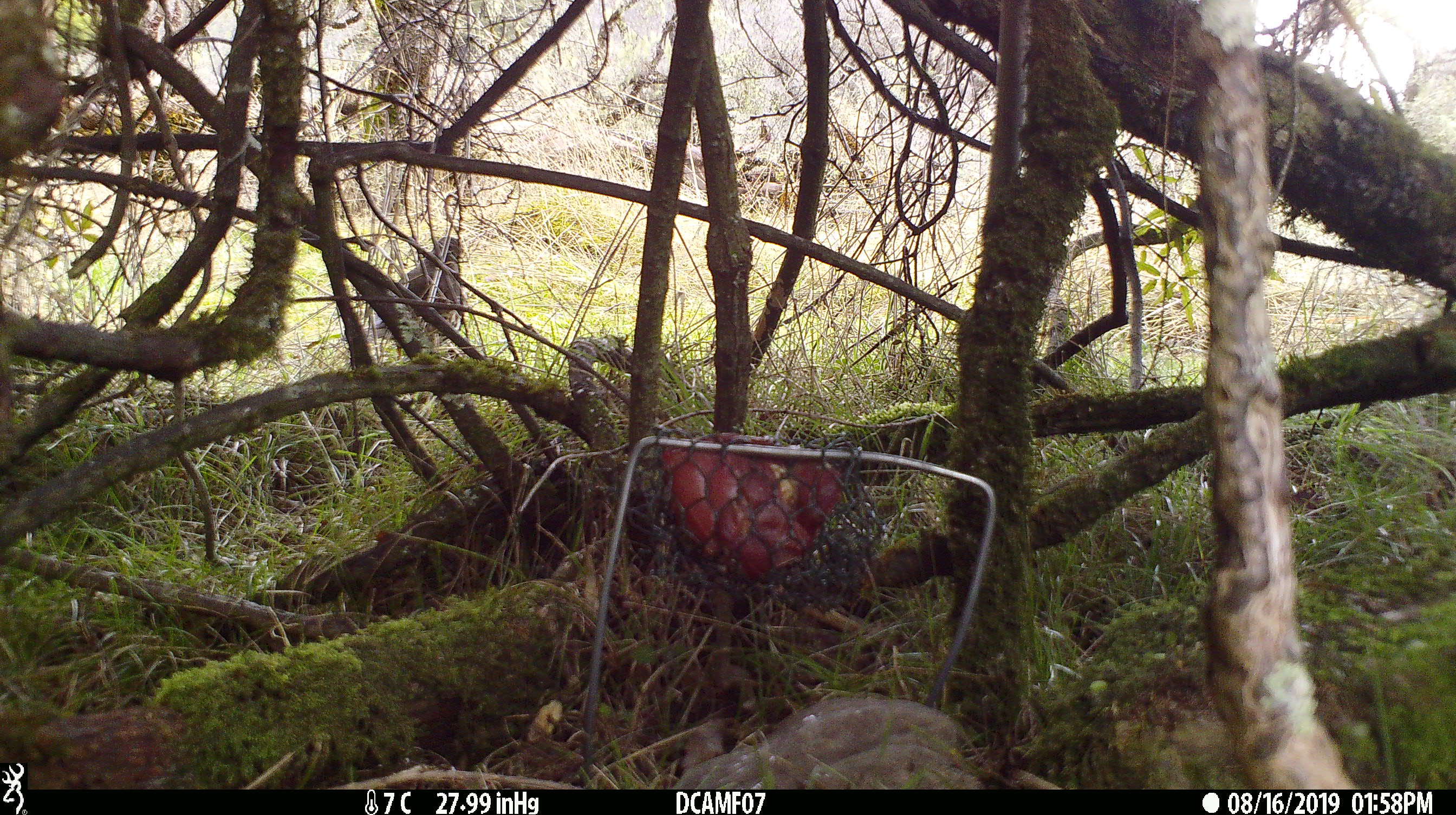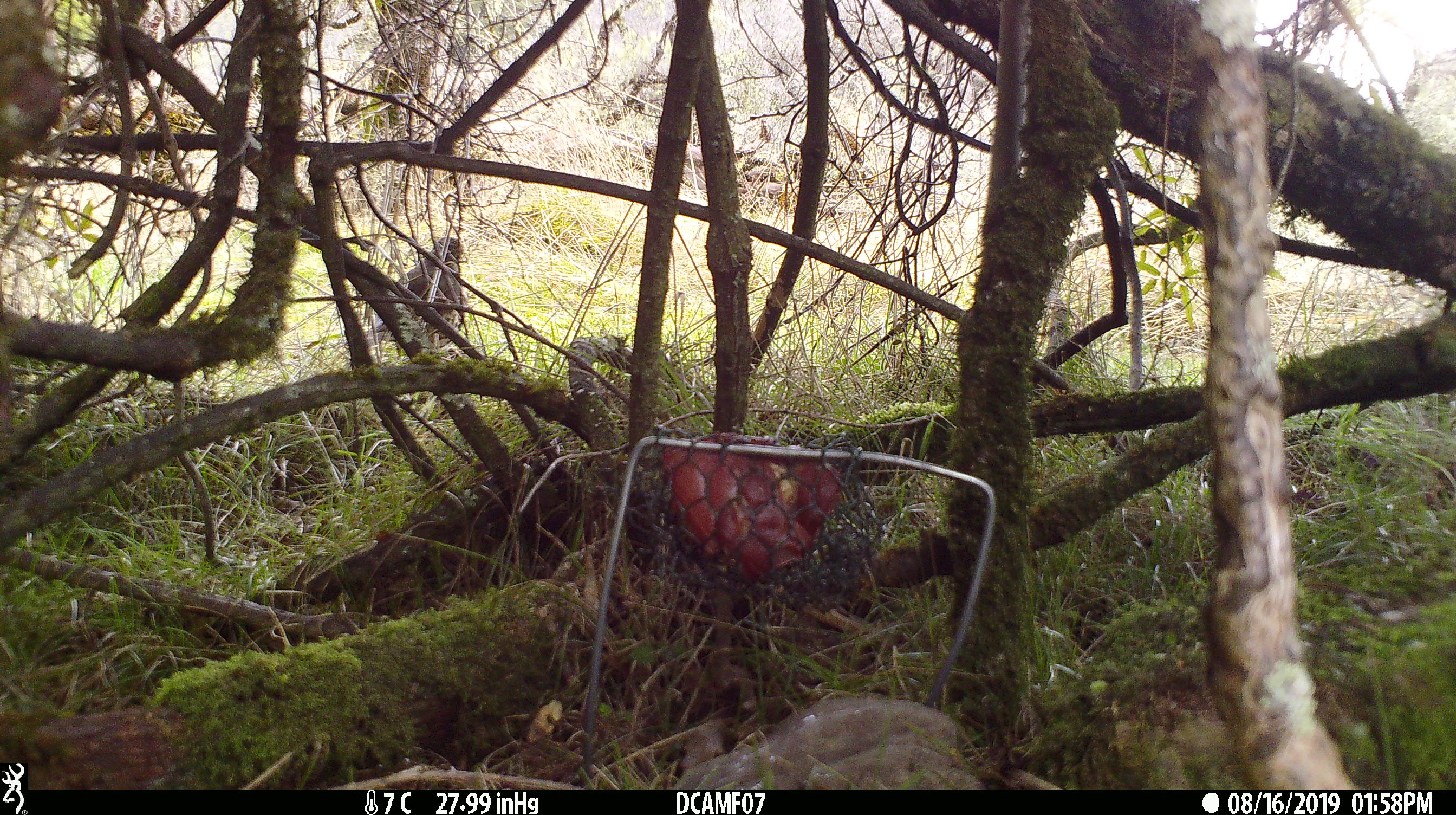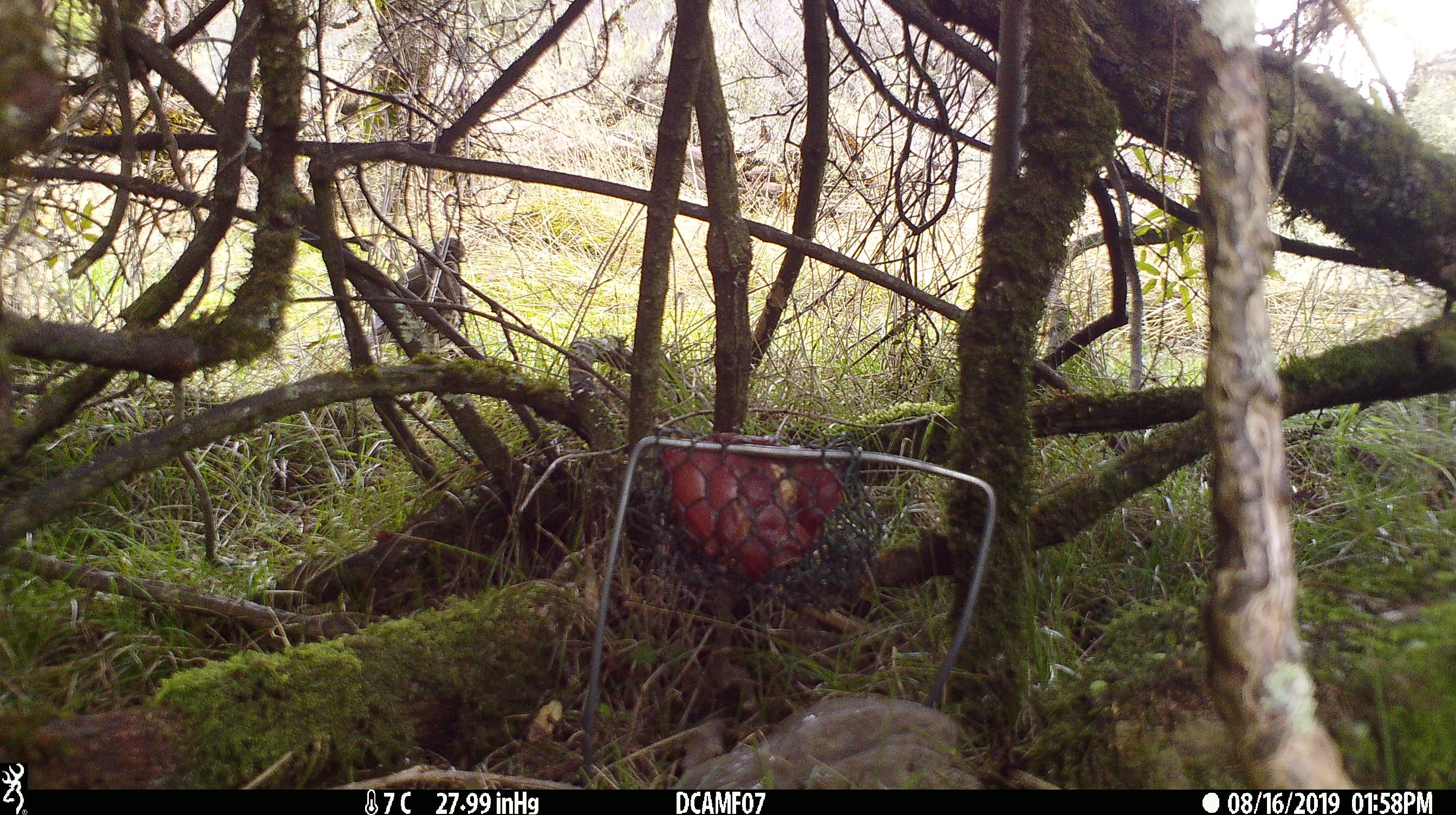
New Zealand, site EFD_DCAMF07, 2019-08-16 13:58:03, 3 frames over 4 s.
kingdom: Animalia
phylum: Chordata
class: Aves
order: Passeriformes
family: Turdidae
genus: Turdus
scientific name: Turdus philomelos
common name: song thrush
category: thrush